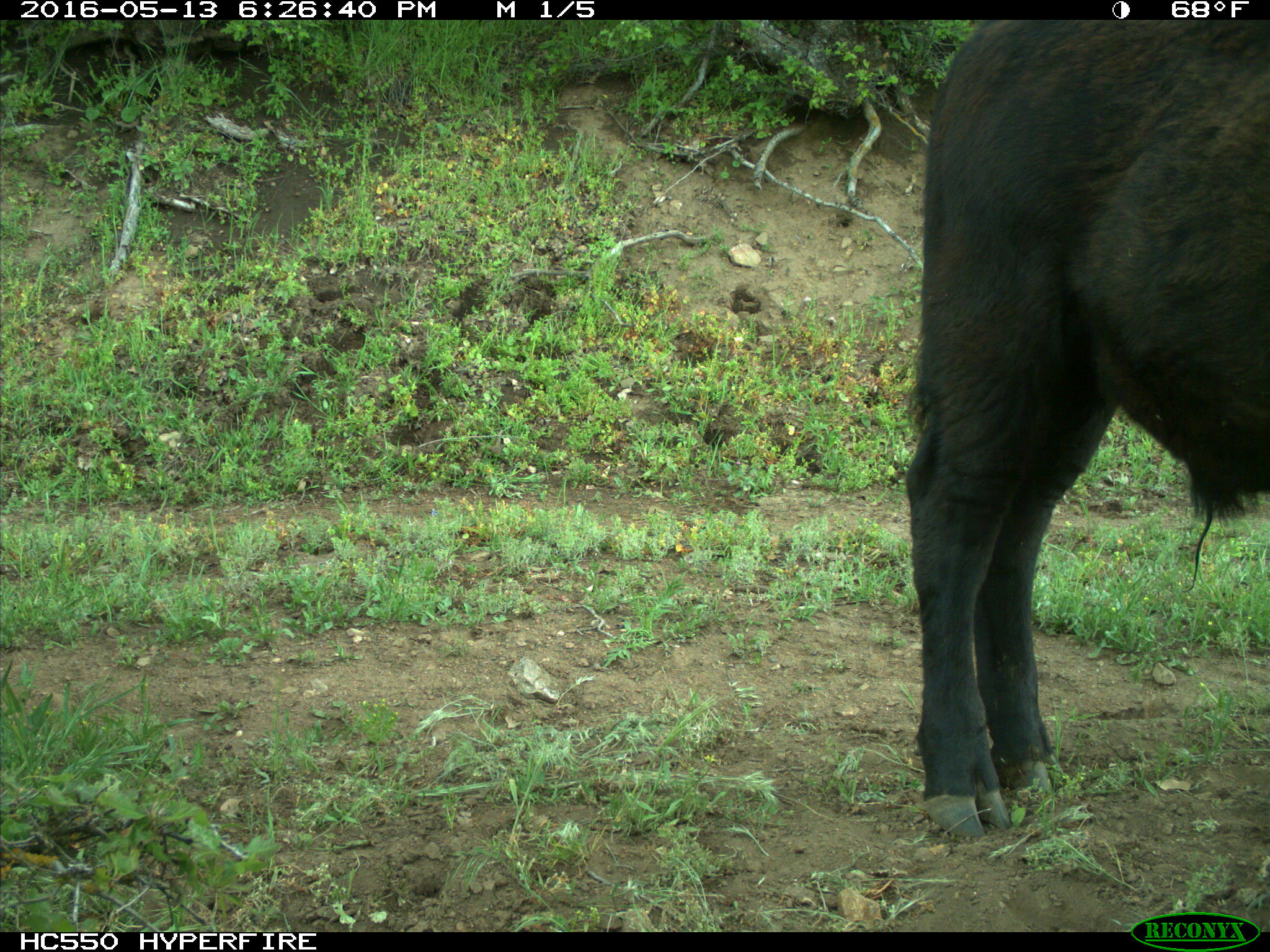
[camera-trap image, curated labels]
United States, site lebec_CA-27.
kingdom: Animalia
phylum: Chordata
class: Mammalia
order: Artiodactyla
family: Bovidae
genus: Bos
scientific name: Bos taurus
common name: domestic cow